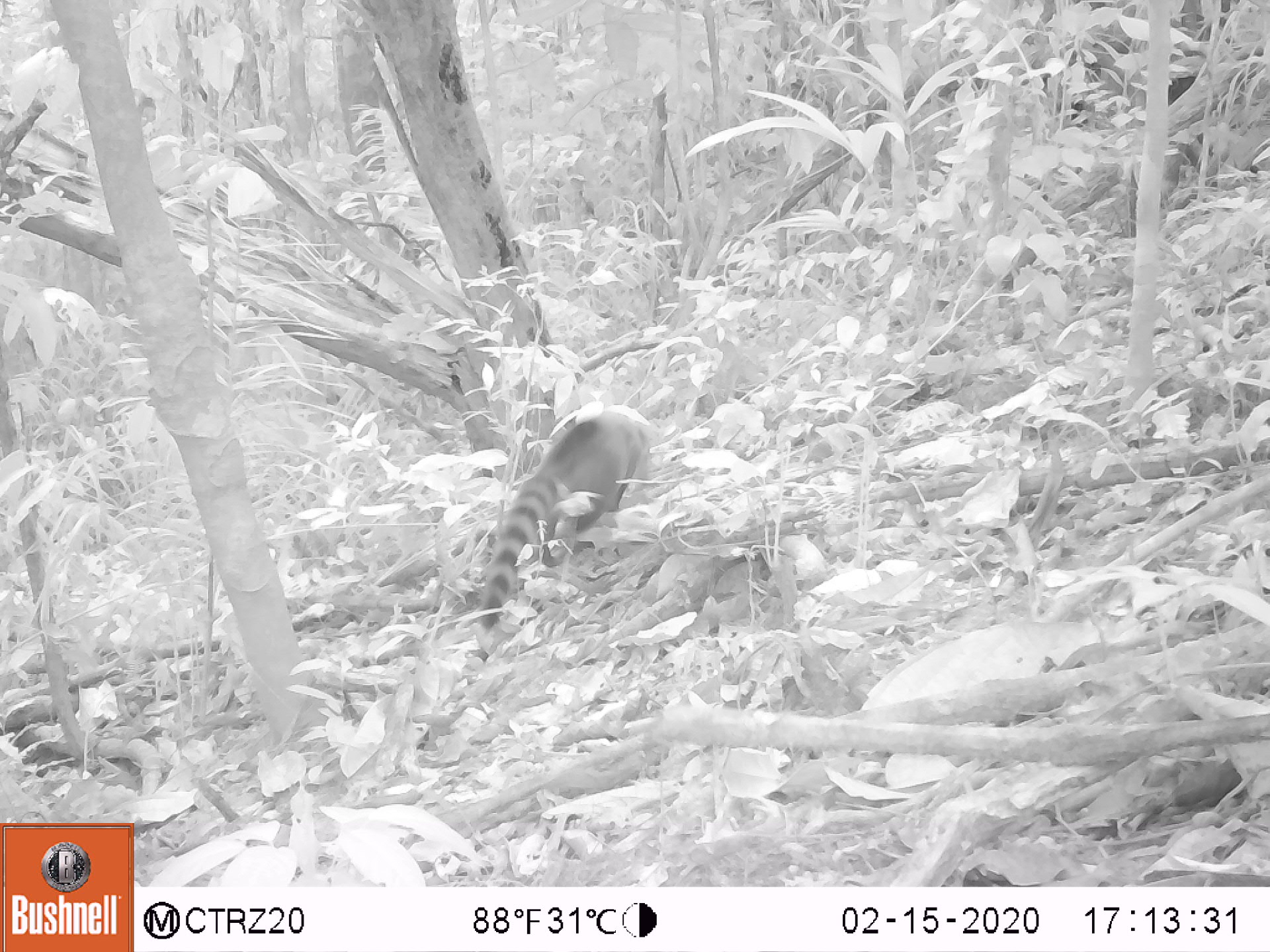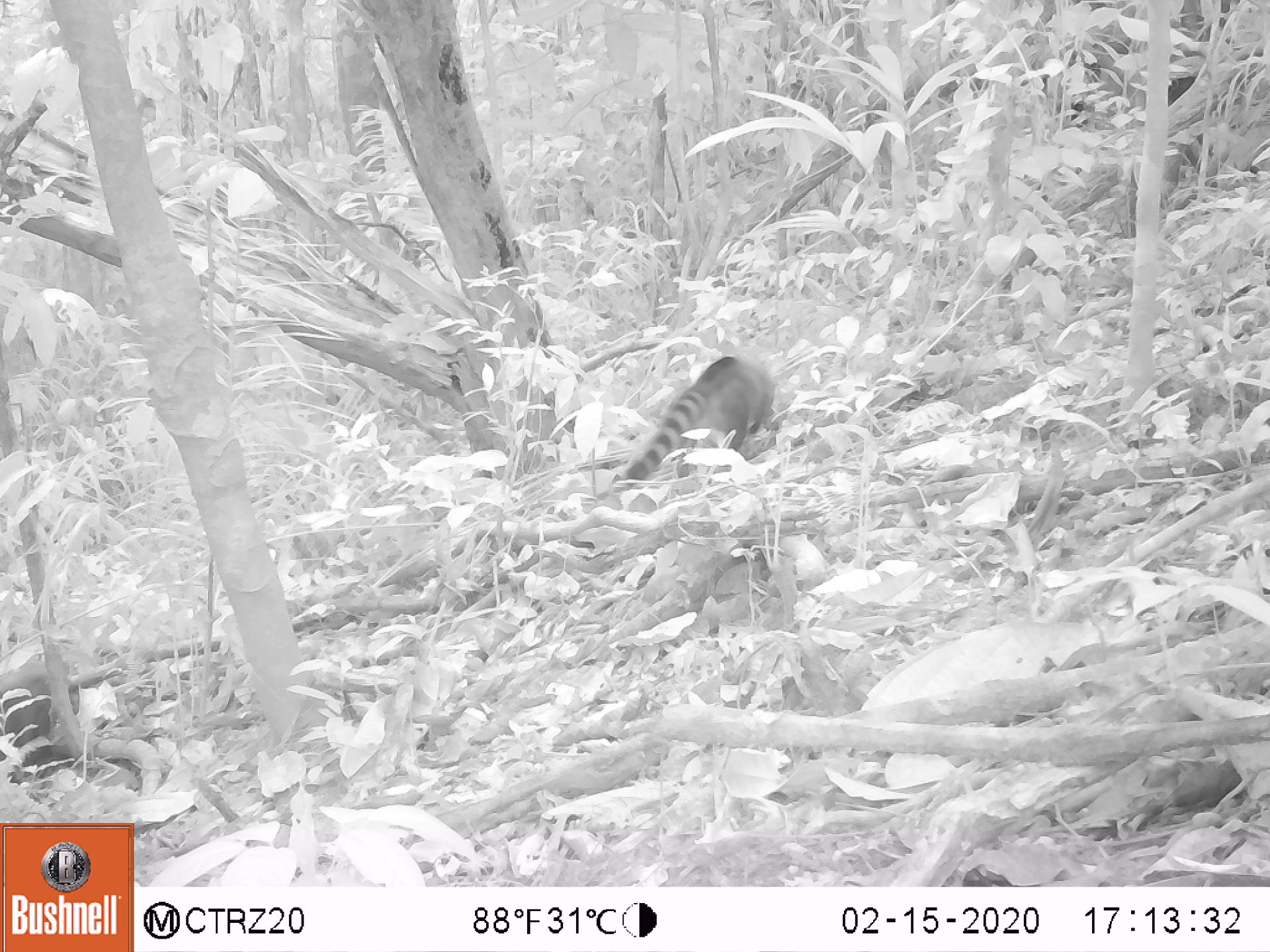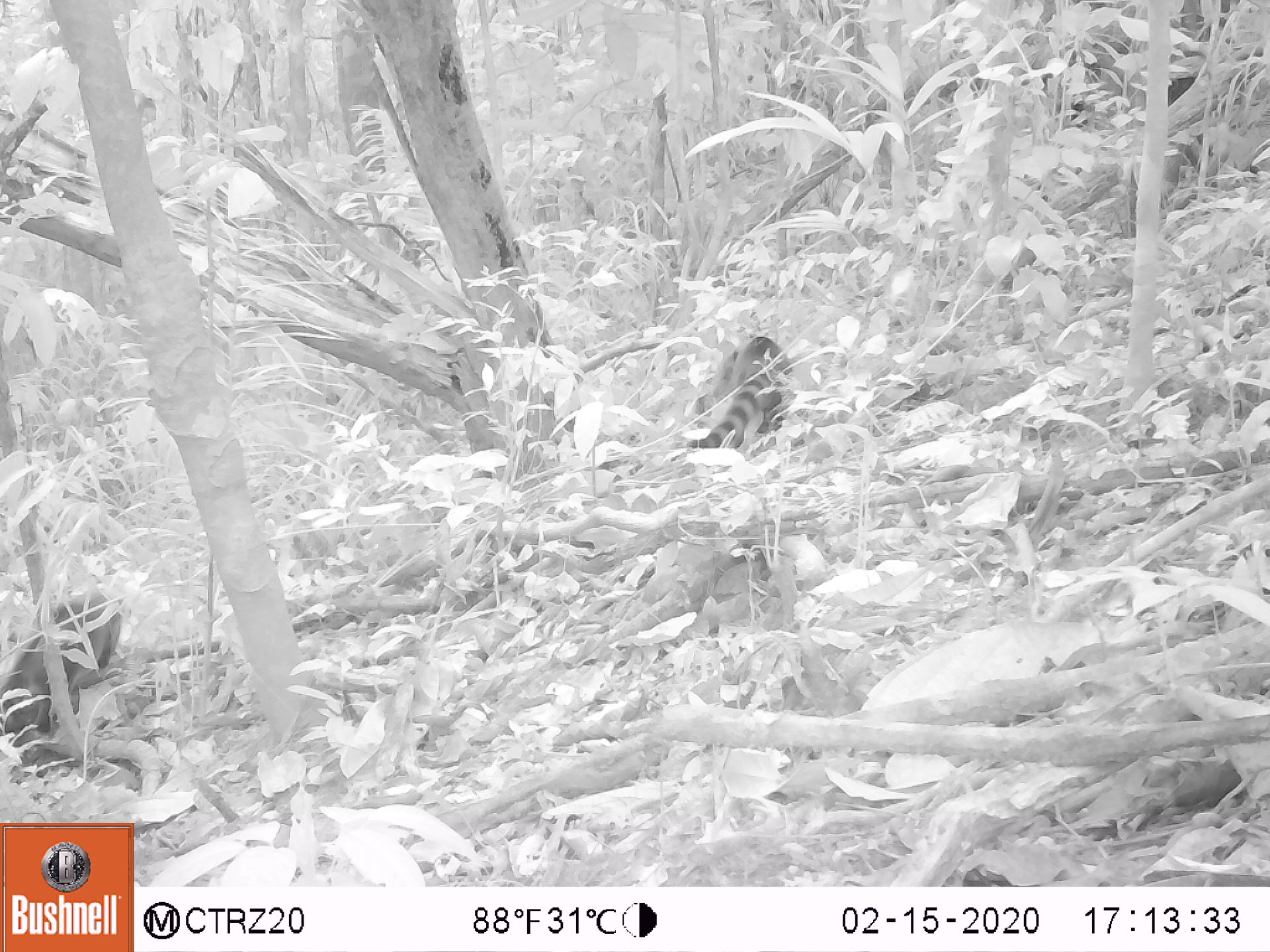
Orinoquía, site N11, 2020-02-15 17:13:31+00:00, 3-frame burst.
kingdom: Animalia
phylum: Chordata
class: Mammalia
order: Carnivora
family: Procyonidae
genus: Nasua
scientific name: Nasua nasua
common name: south american coati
South american coati (Nasua nasua).